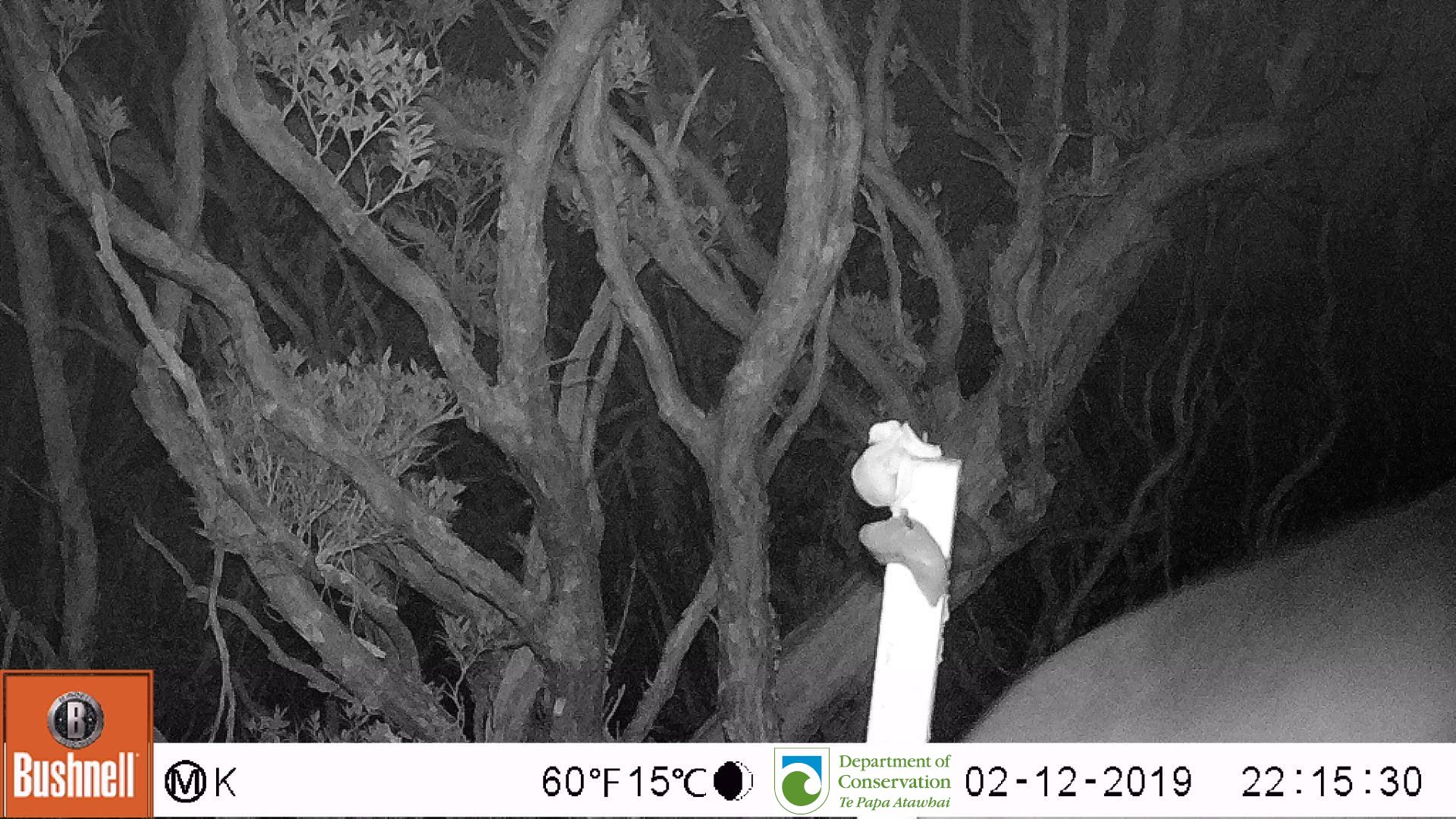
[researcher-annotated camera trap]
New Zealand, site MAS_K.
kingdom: Animalia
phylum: Chordata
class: Mammalia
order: Carnivora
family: Otariidae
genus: Phocarctos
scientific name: Phocarctos hookeri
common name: new zealand sea lion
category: sealion